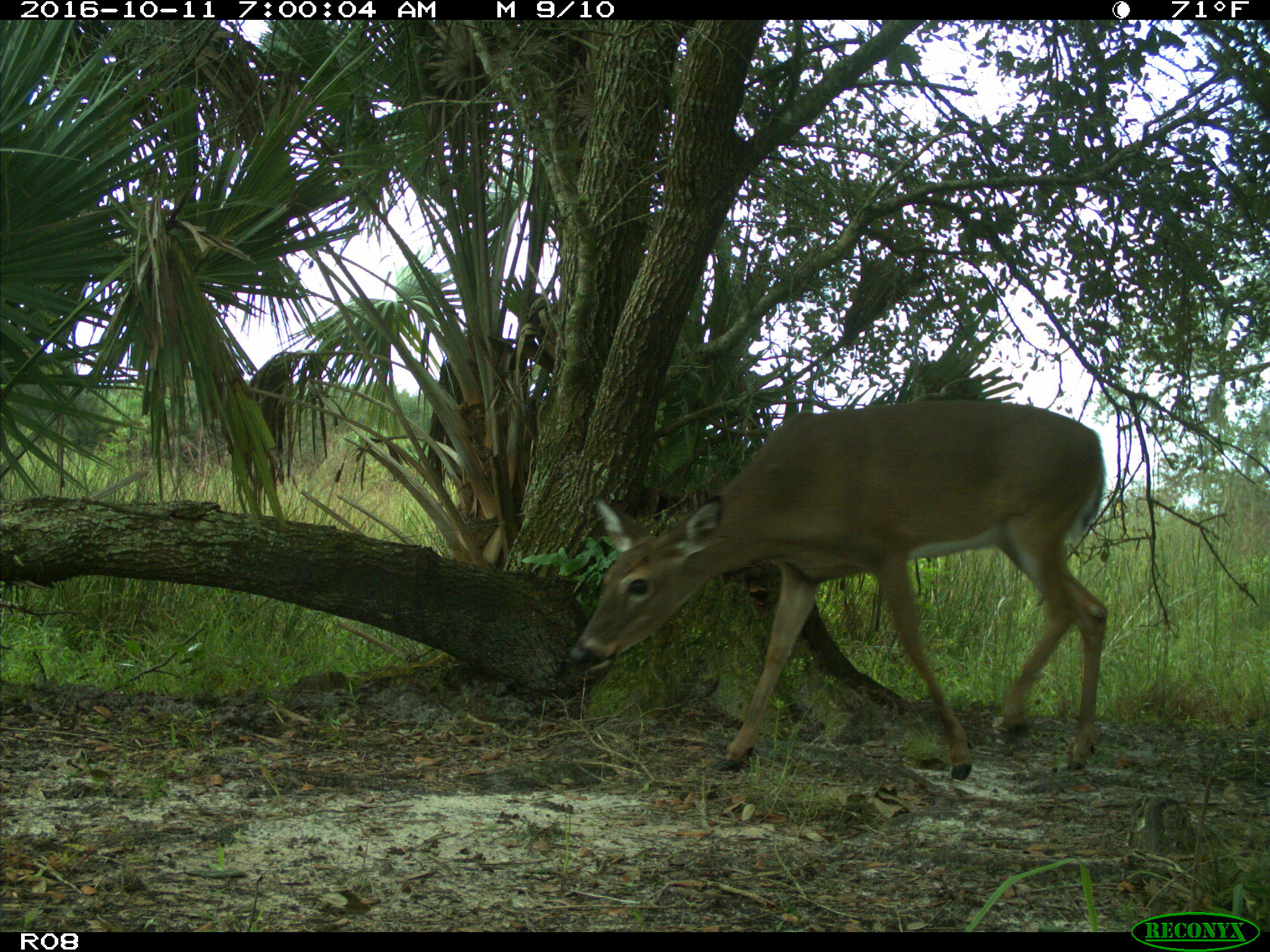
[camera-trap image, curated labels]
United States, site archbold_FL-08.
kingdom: Animalia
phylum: Chordata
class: Mammalia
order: Artiodactyla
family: Cervidae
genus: Odocoileus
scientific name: Odocoileus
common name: deer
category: unidentified deer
Unidentified deer (deer) (Odocoileus).